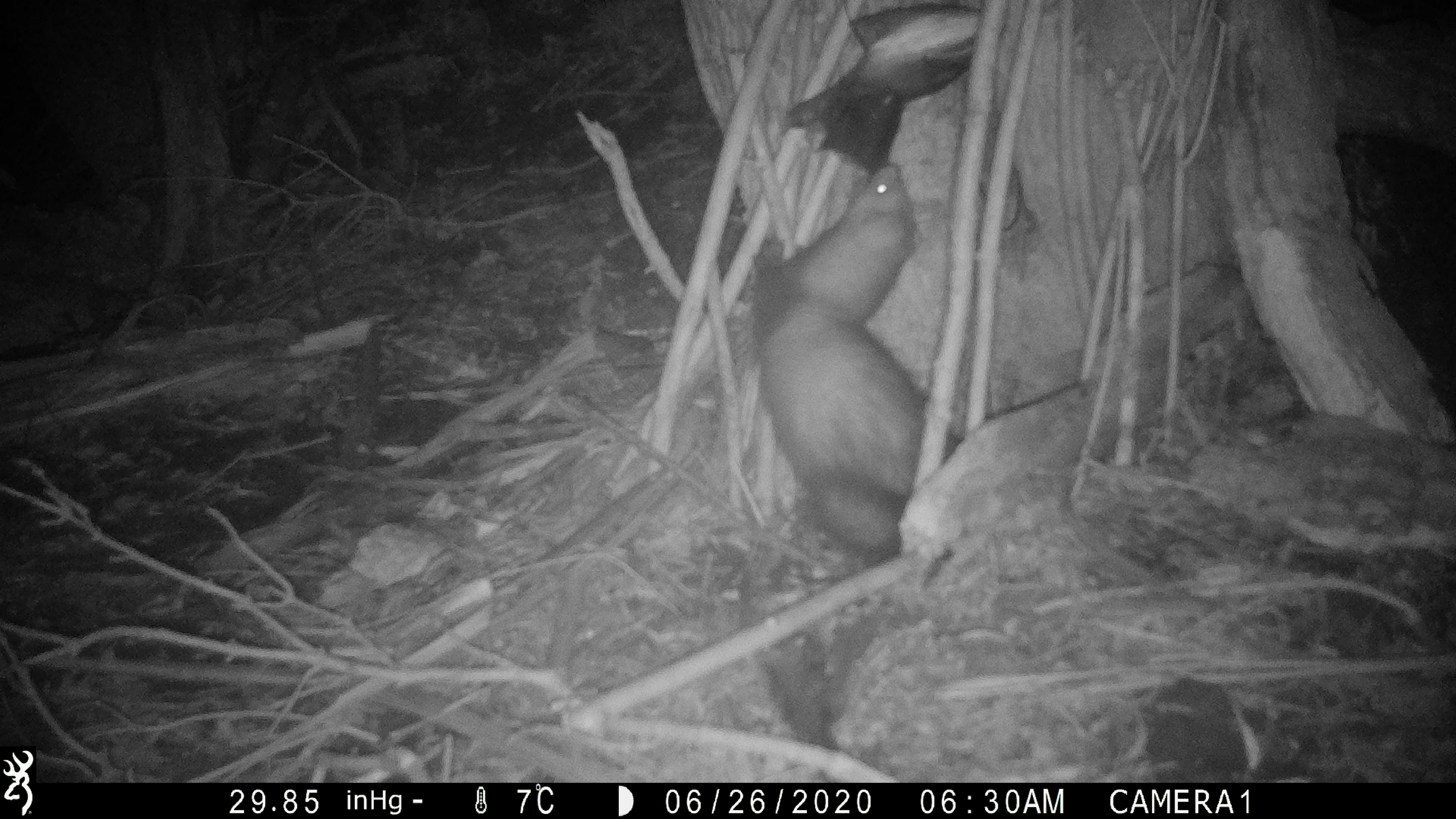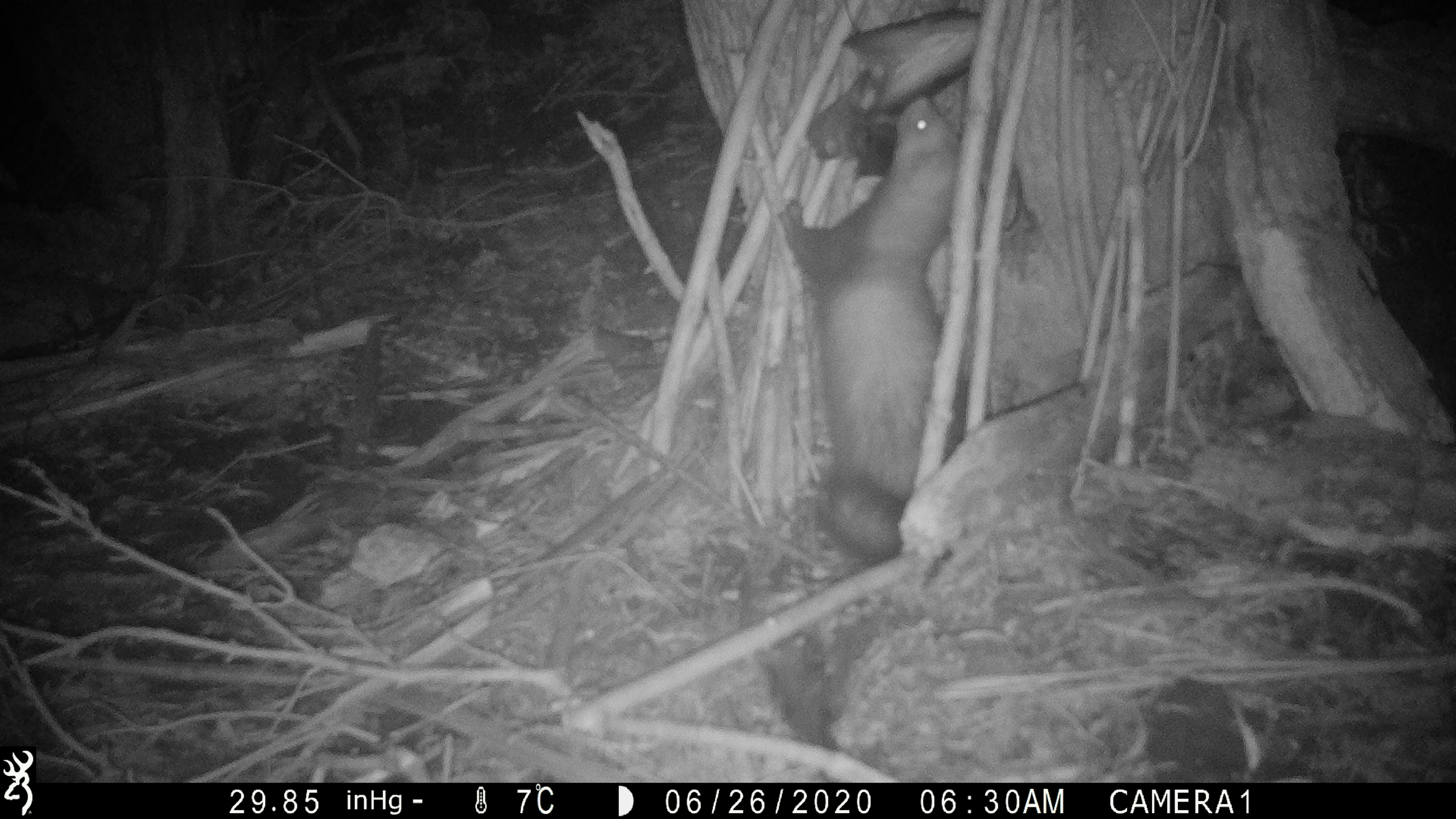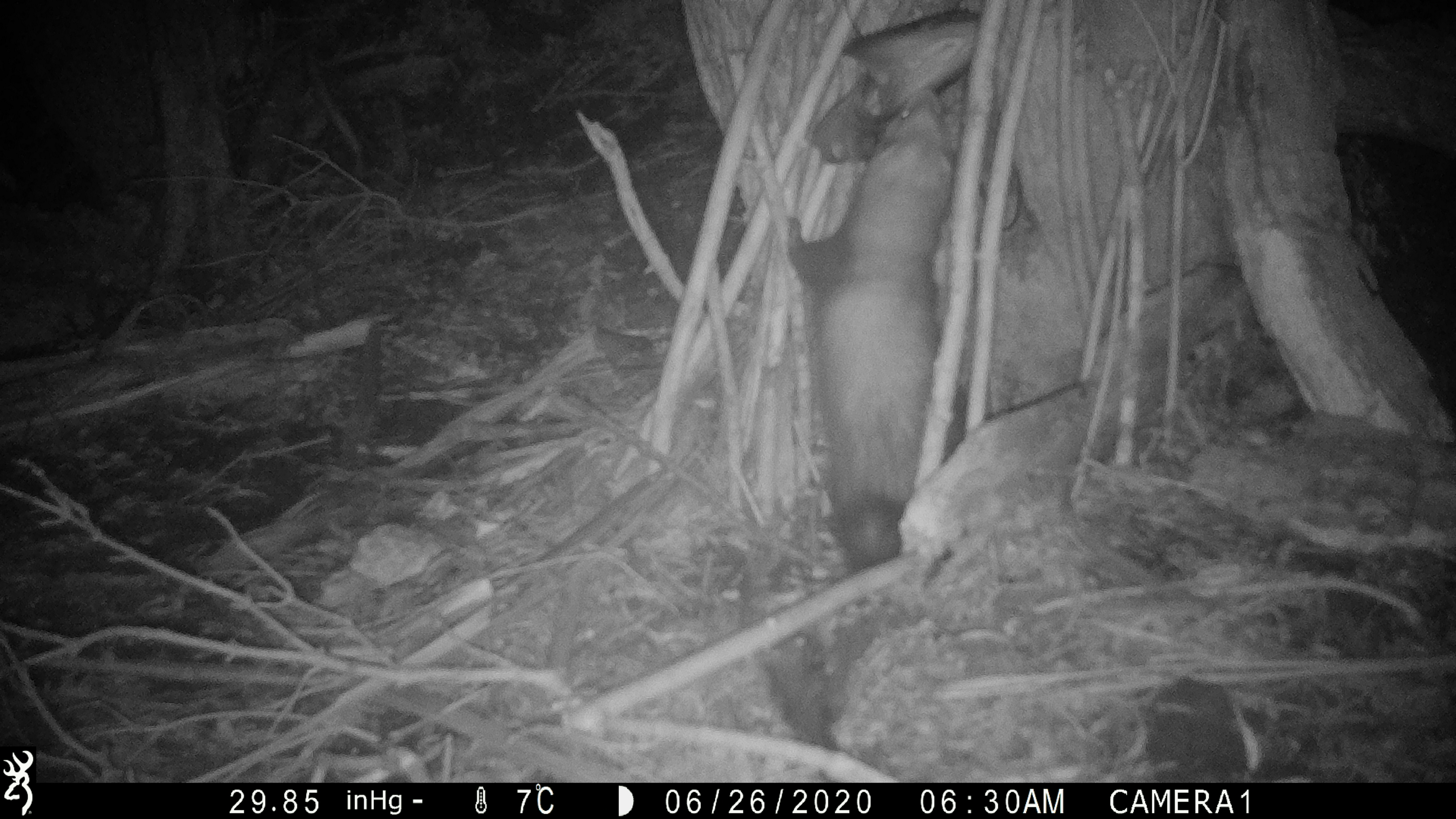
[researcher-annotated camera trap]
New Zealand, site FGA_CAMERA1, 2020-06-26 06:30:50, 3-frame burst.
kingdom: Animalia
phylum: Chordata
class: Mammalia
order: Carnivora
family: Mustelidae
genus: Mustela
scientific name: Mustela furo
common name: ferret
Ferret (Mustela furo).